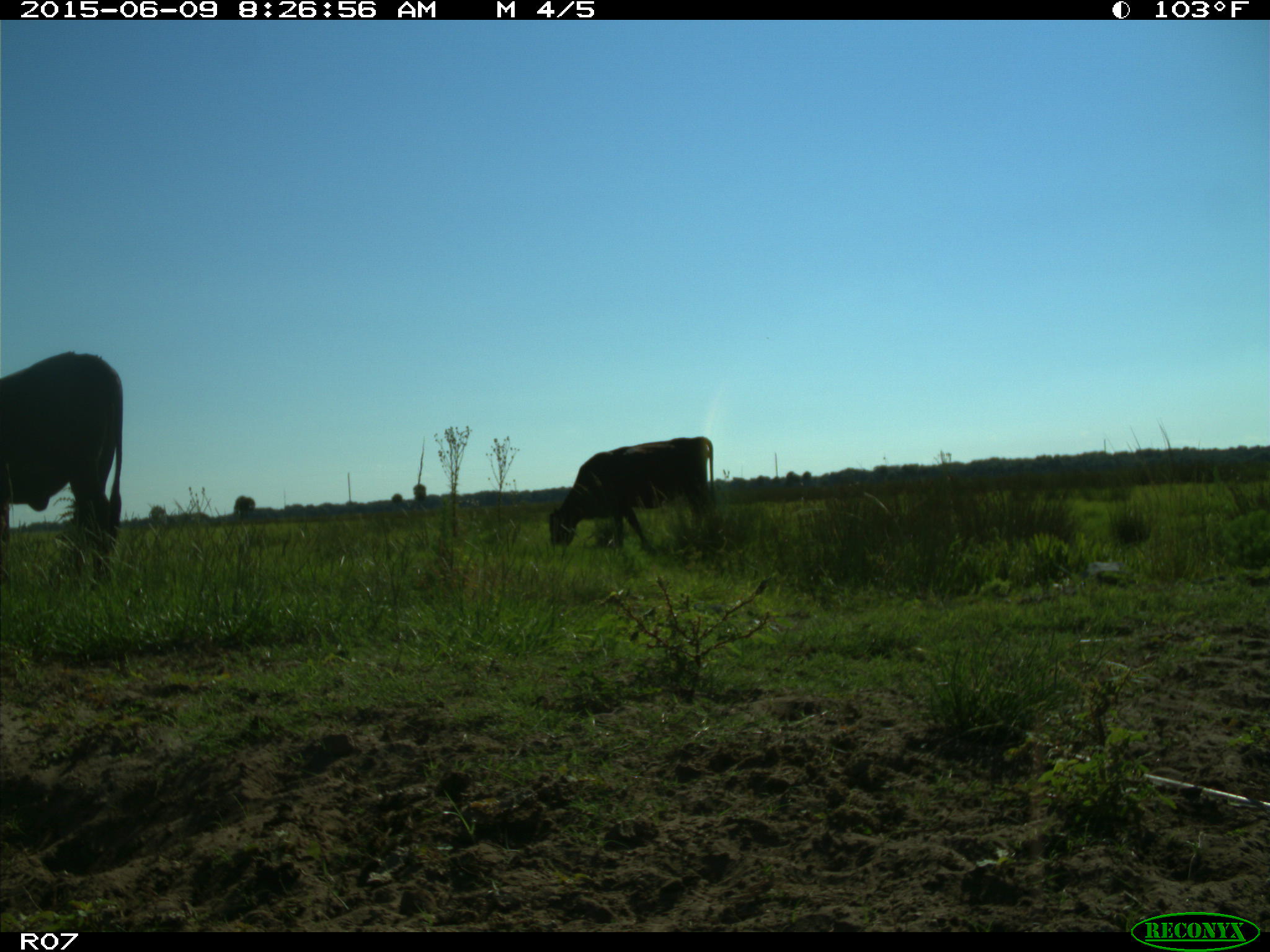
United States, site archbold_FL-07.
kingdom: Animalia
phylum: Chordata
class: Mammalia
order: Artiodactyla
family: Bovidae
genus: Bos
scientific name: Bos taurus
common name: domestic cow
Bos taurus (domestic cow).